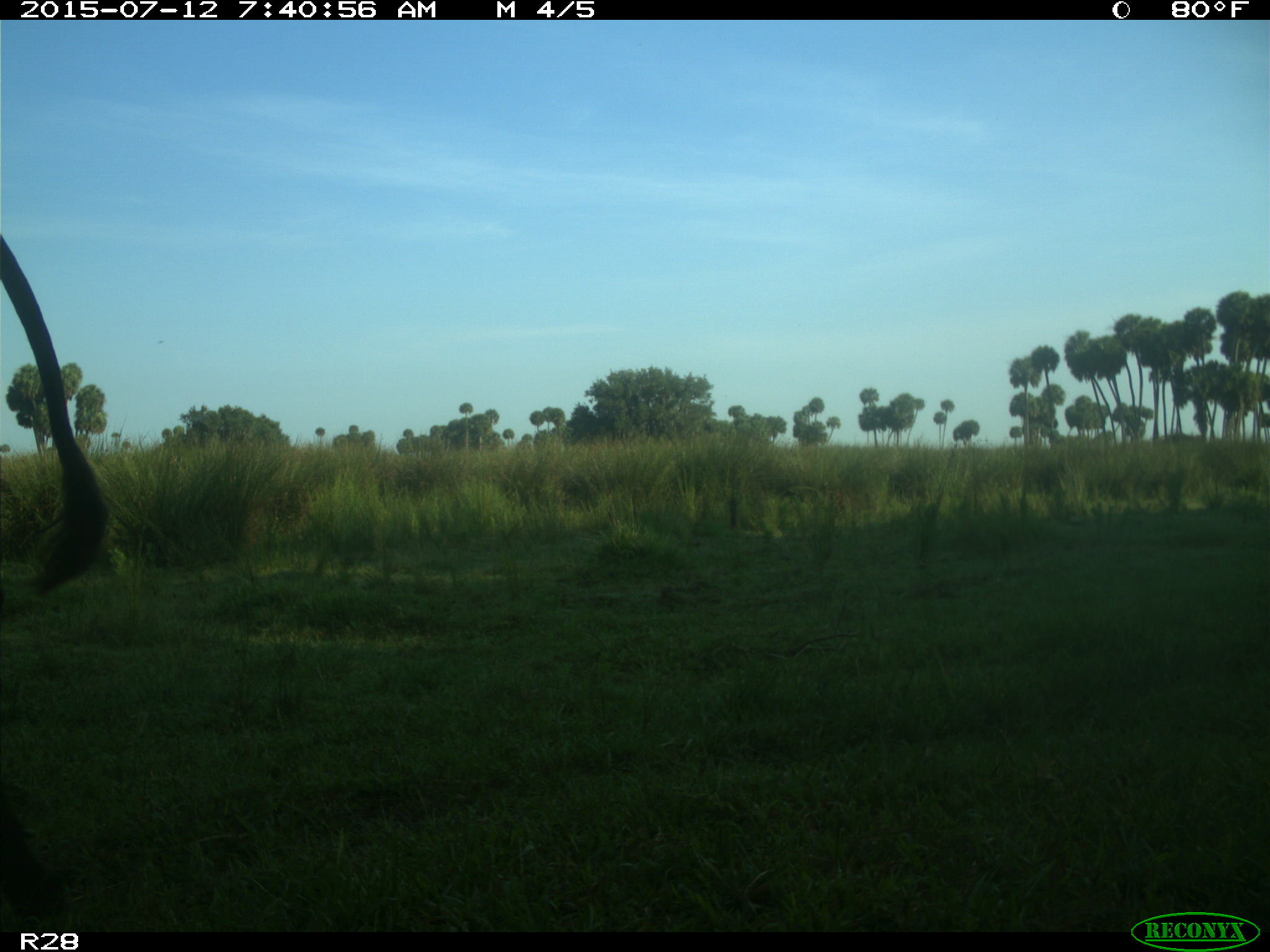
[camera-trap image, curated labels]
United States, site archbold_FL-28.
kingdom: Animalia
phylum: Chordata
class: Mammalia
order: Artiodactyla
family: Bovidae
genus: Bos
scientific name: Bos taurus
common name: domestic cow